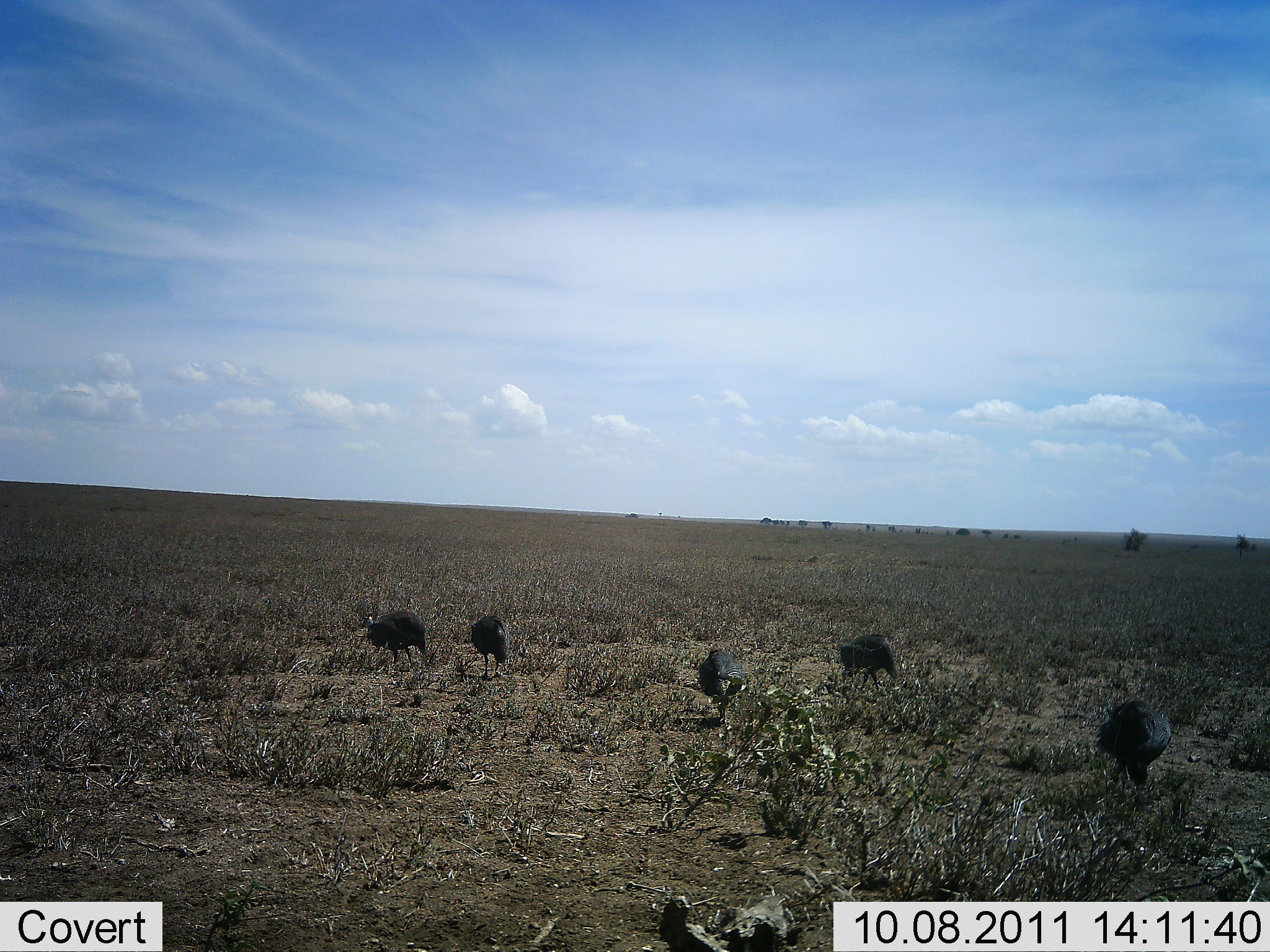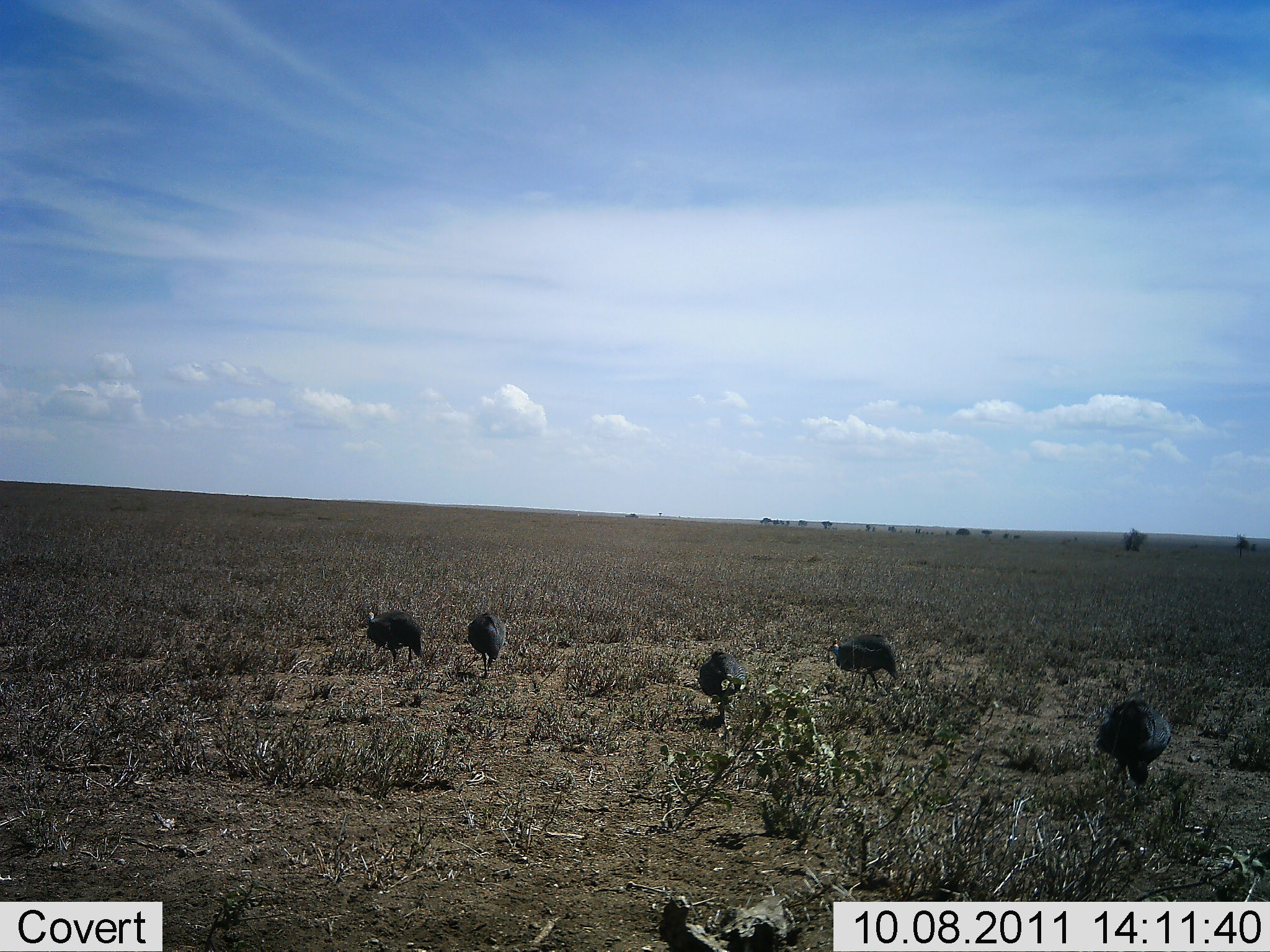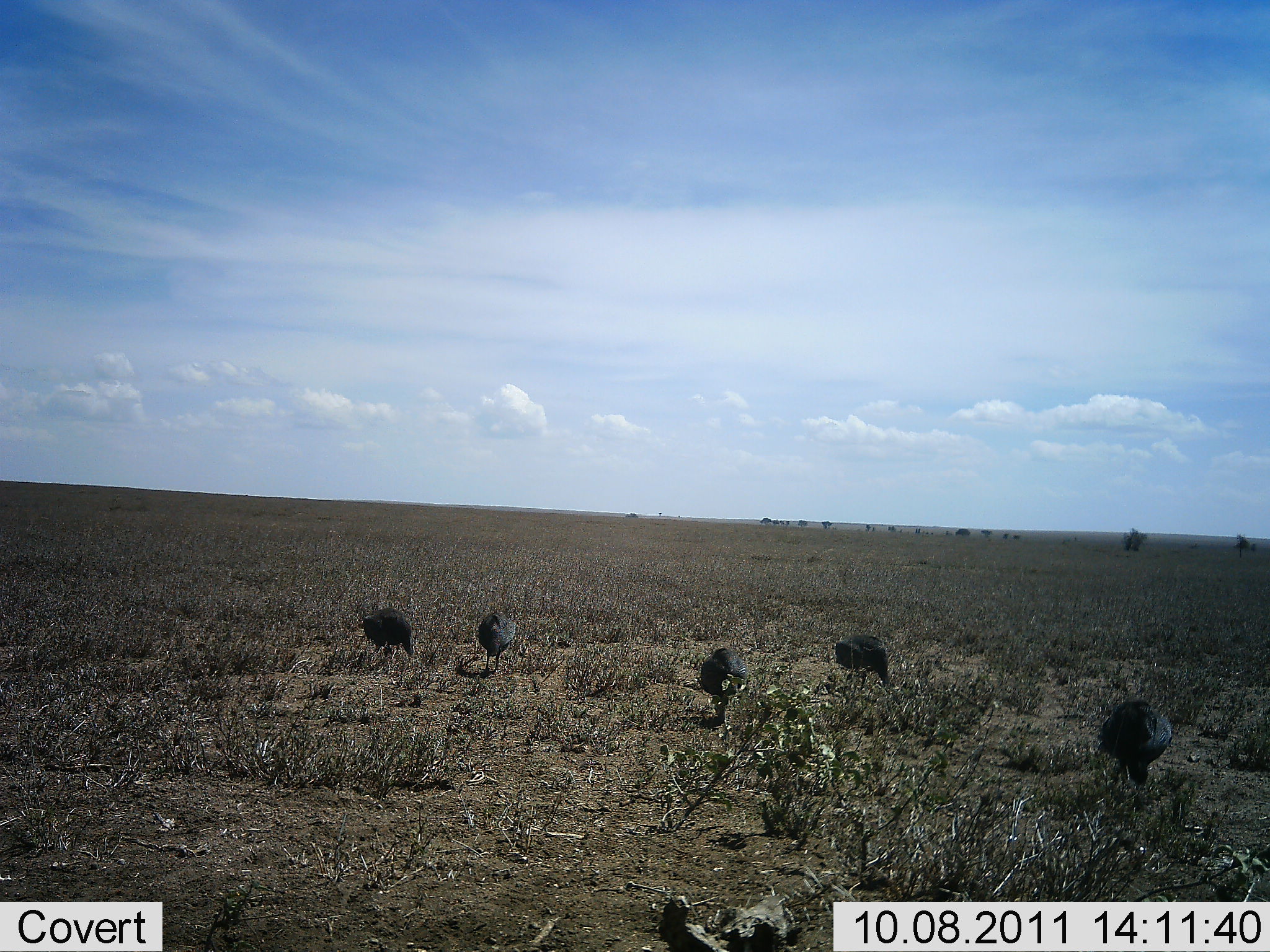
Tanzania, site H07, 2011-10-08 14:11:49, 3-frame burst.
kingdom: Animalia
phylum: Chordata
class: Aves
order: Galliformes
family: Numididae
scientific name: Numididae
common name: guinea fowl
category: guineafowl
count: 5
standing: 17%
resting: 0%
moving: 17%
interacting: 0%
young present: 0%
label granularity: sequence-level